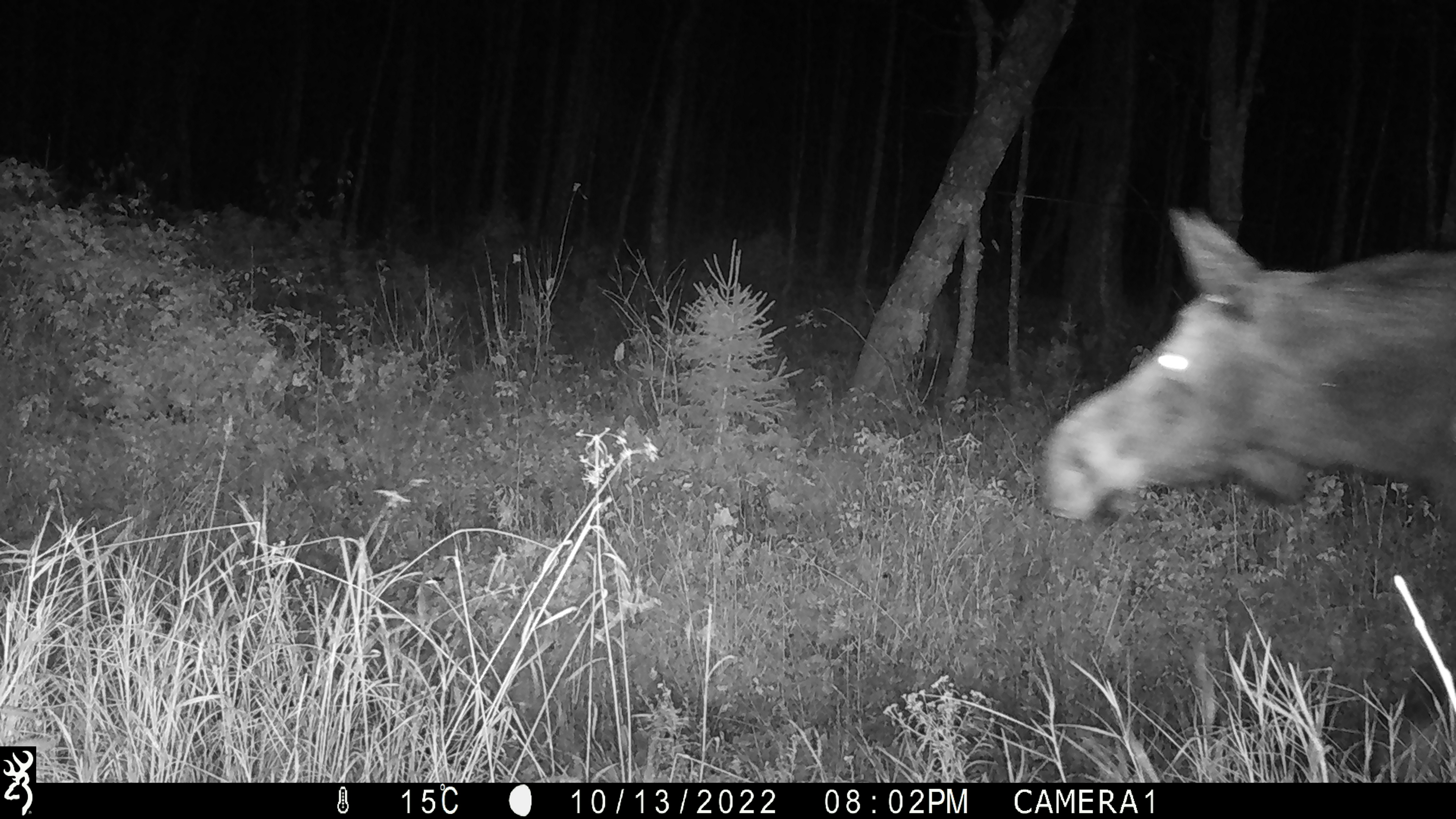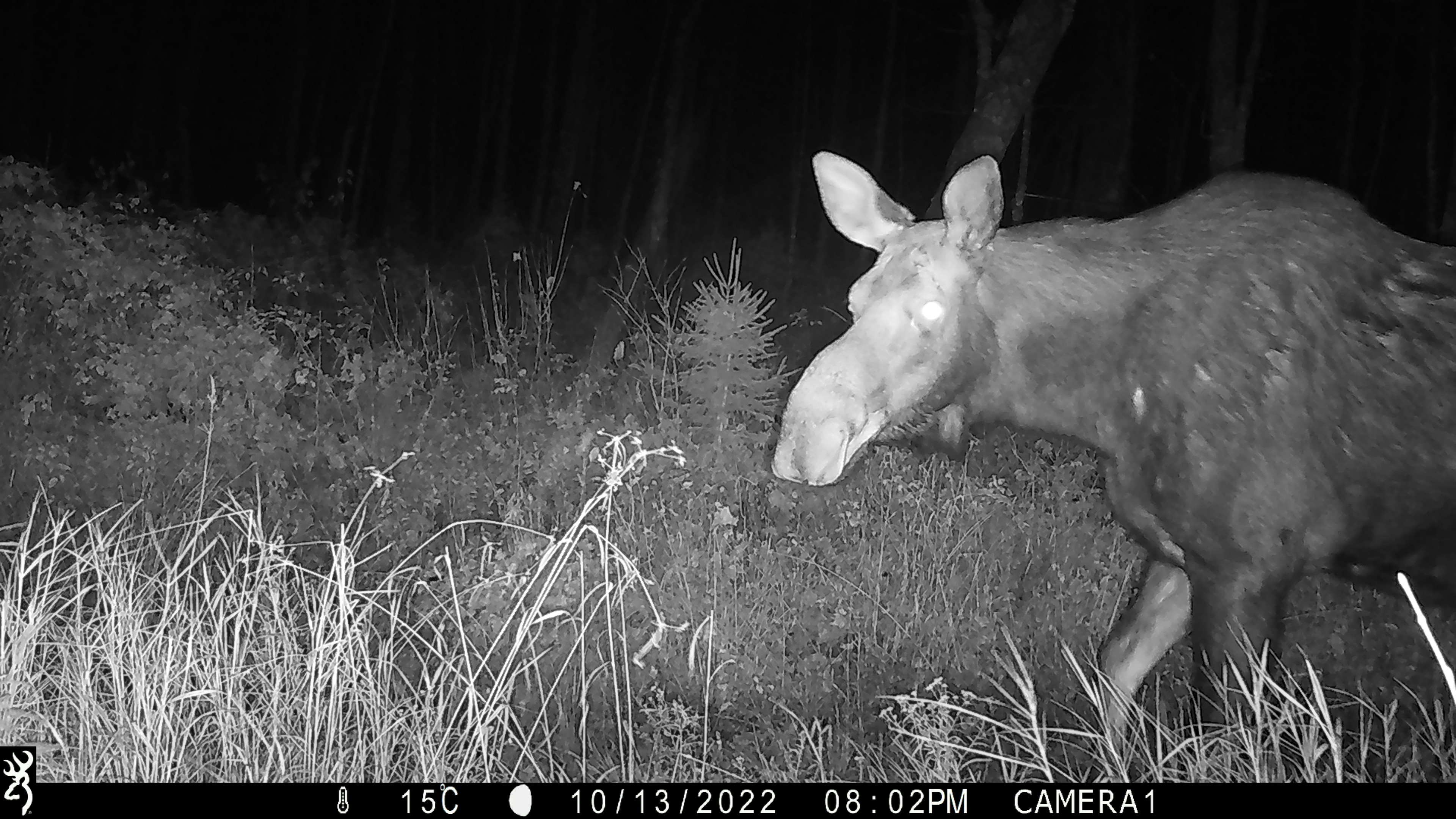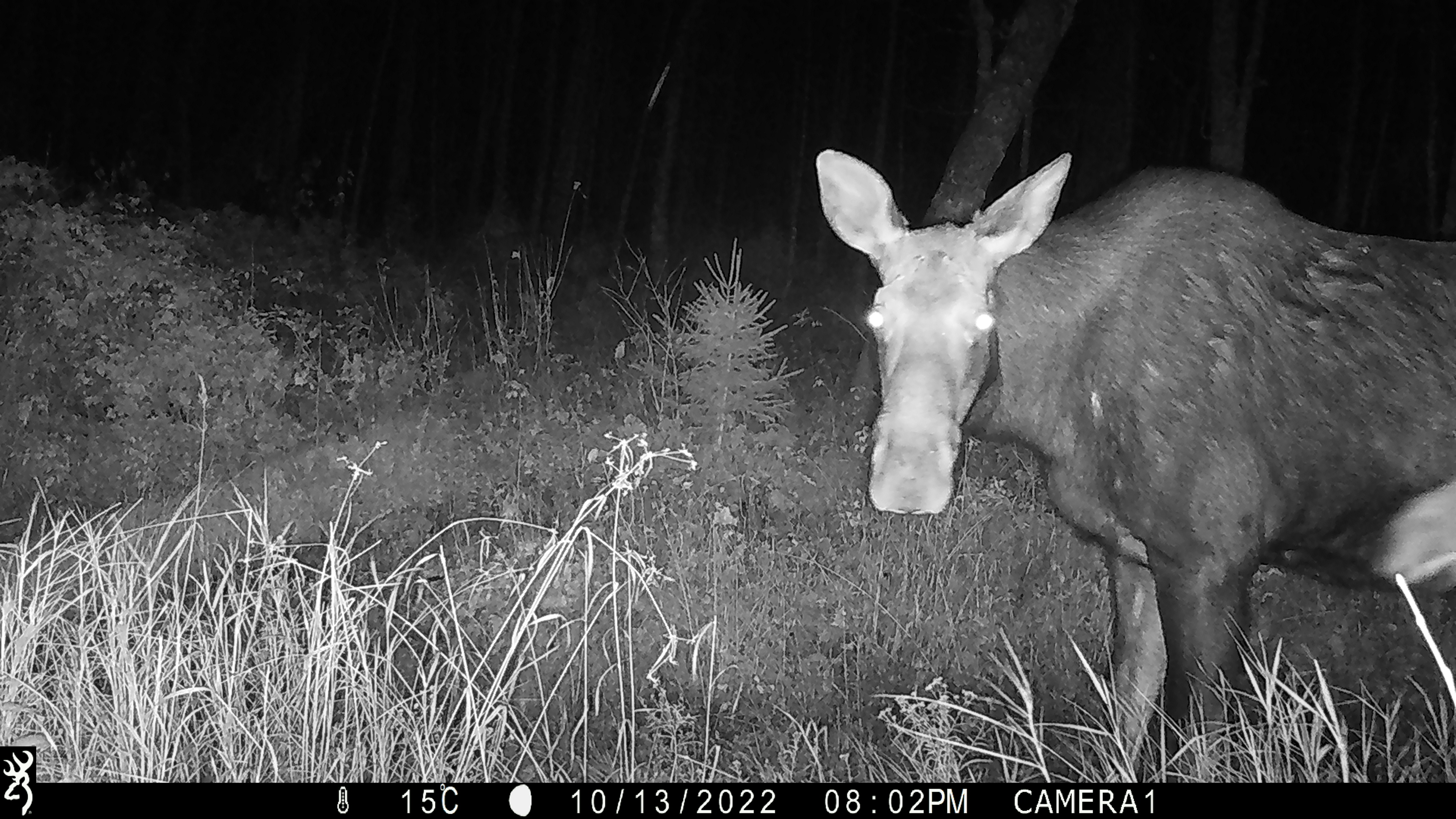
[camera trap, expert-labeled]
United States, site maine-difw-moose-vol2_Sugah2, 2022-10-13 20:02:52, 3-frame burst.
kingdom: Animalia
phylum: Chordata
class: Mammalia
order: Artiodactyla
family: Cervidae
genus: Alces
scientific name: Alces alces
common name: moose